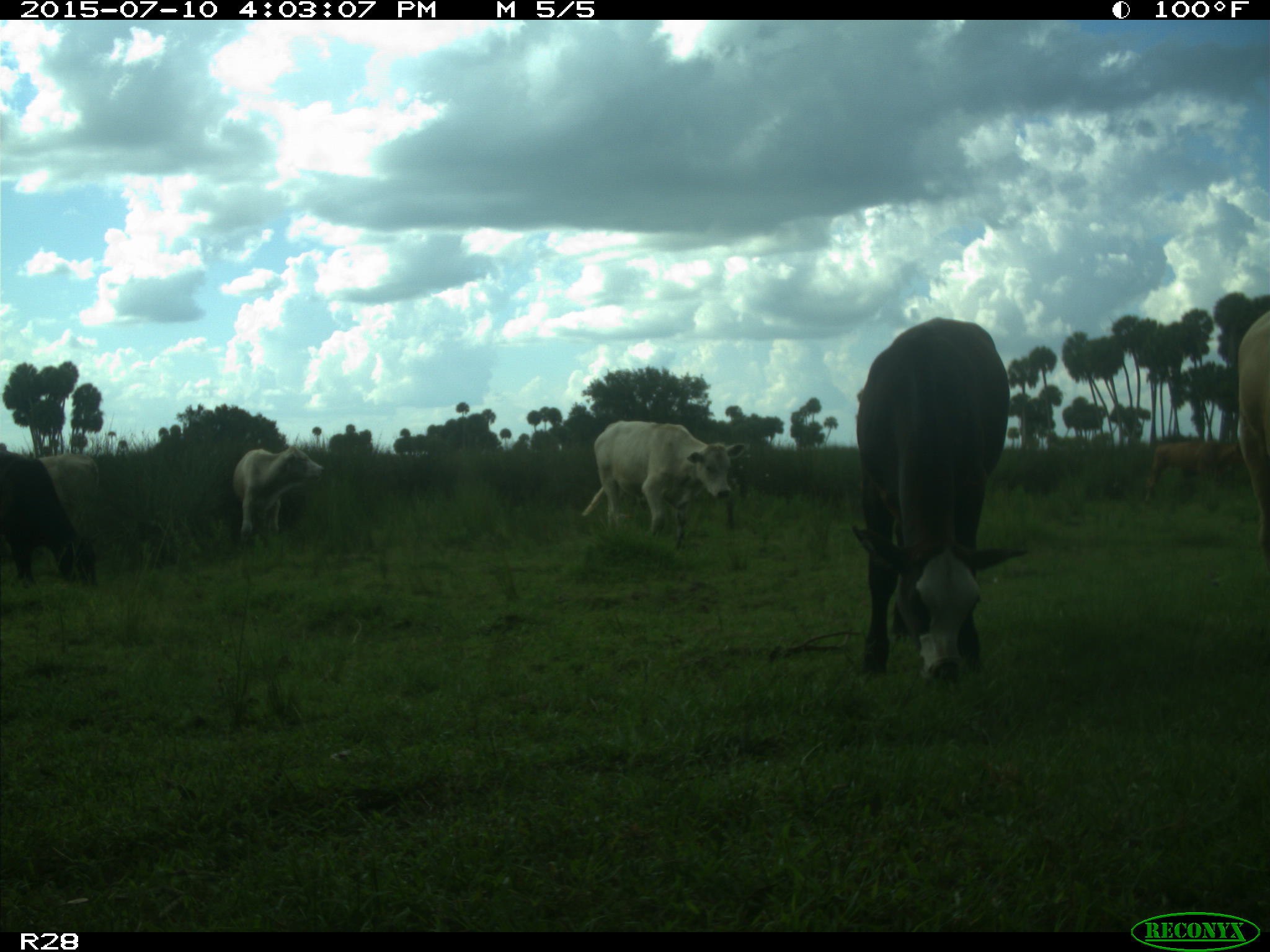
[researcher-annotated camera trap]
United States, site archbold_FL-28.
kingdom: Animalia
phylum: Chordata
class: Mammalia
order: Artiodactyla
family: Bovidae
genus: Bos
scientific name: Bos taurus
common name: domestic cow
Bos taurus (domestic cow).